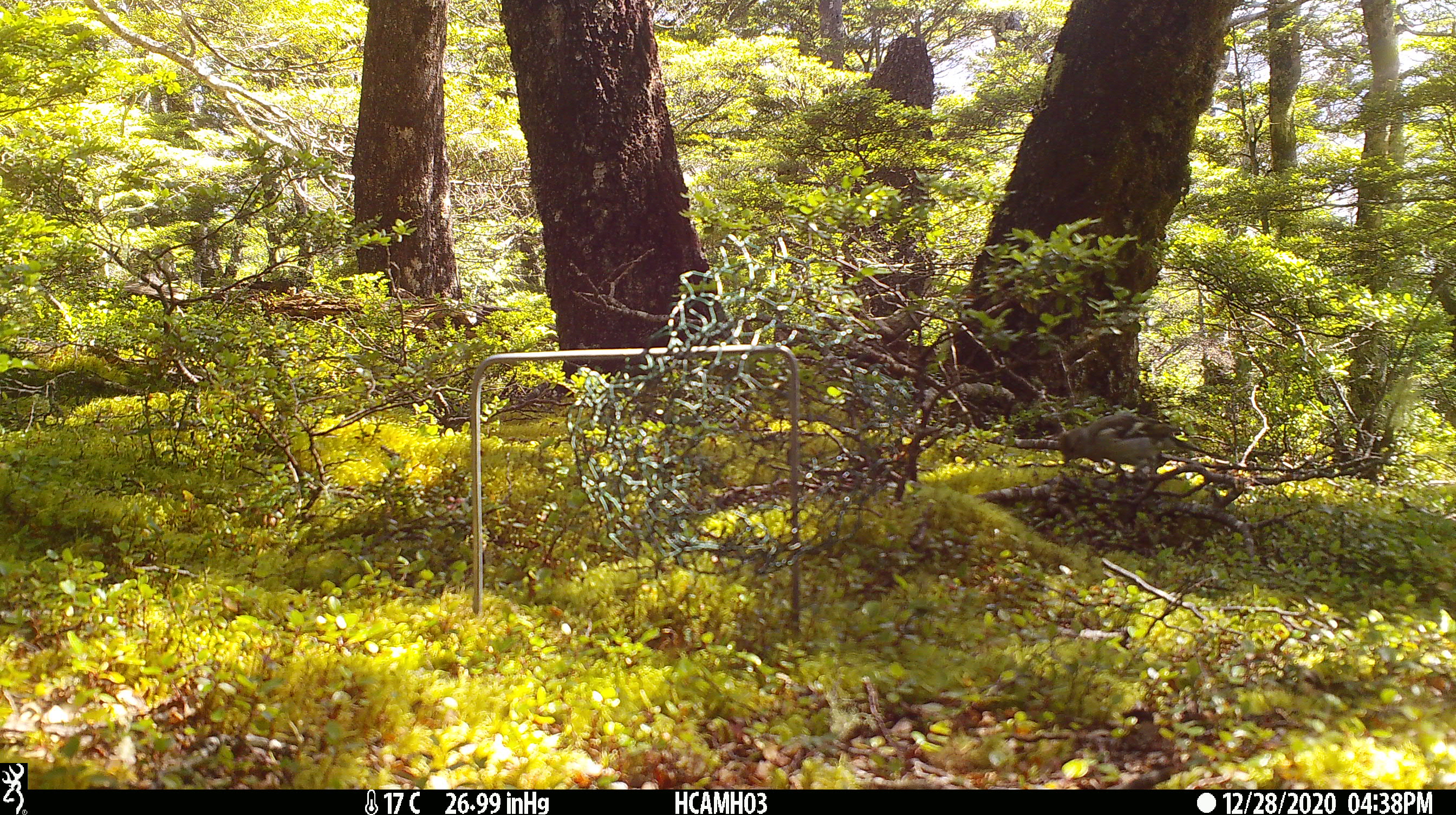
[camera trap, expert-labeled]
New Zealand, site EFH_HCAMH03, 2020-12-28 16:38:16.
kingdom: Animalia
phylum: Chordata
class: Aves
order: Passeriformes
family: Fringillidae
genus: Fringilla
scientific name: Fringilla coelebs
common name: common chaffinch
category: chaffinch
Chaffinch (common chaffinch) (Fringilla coelebs).